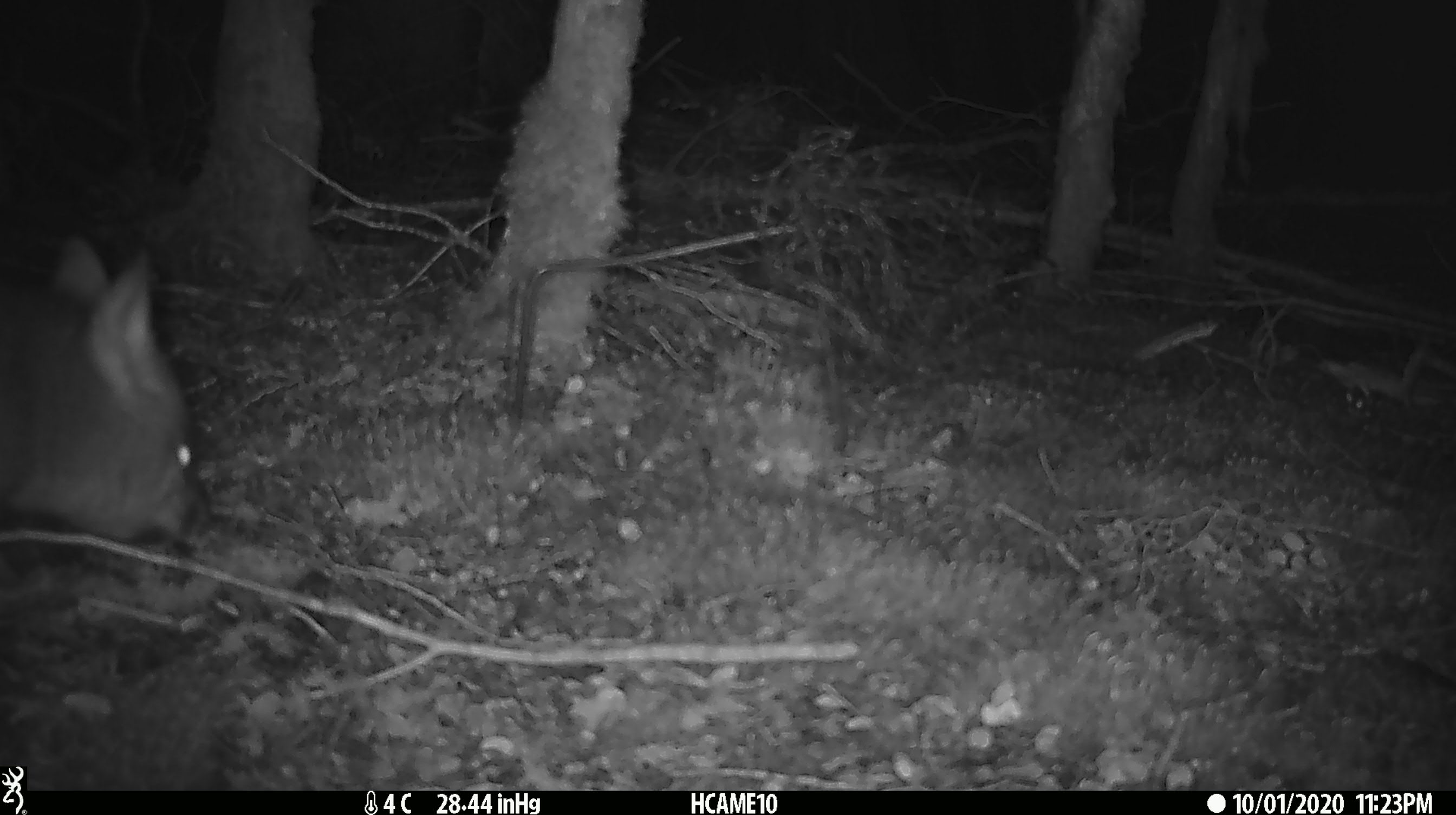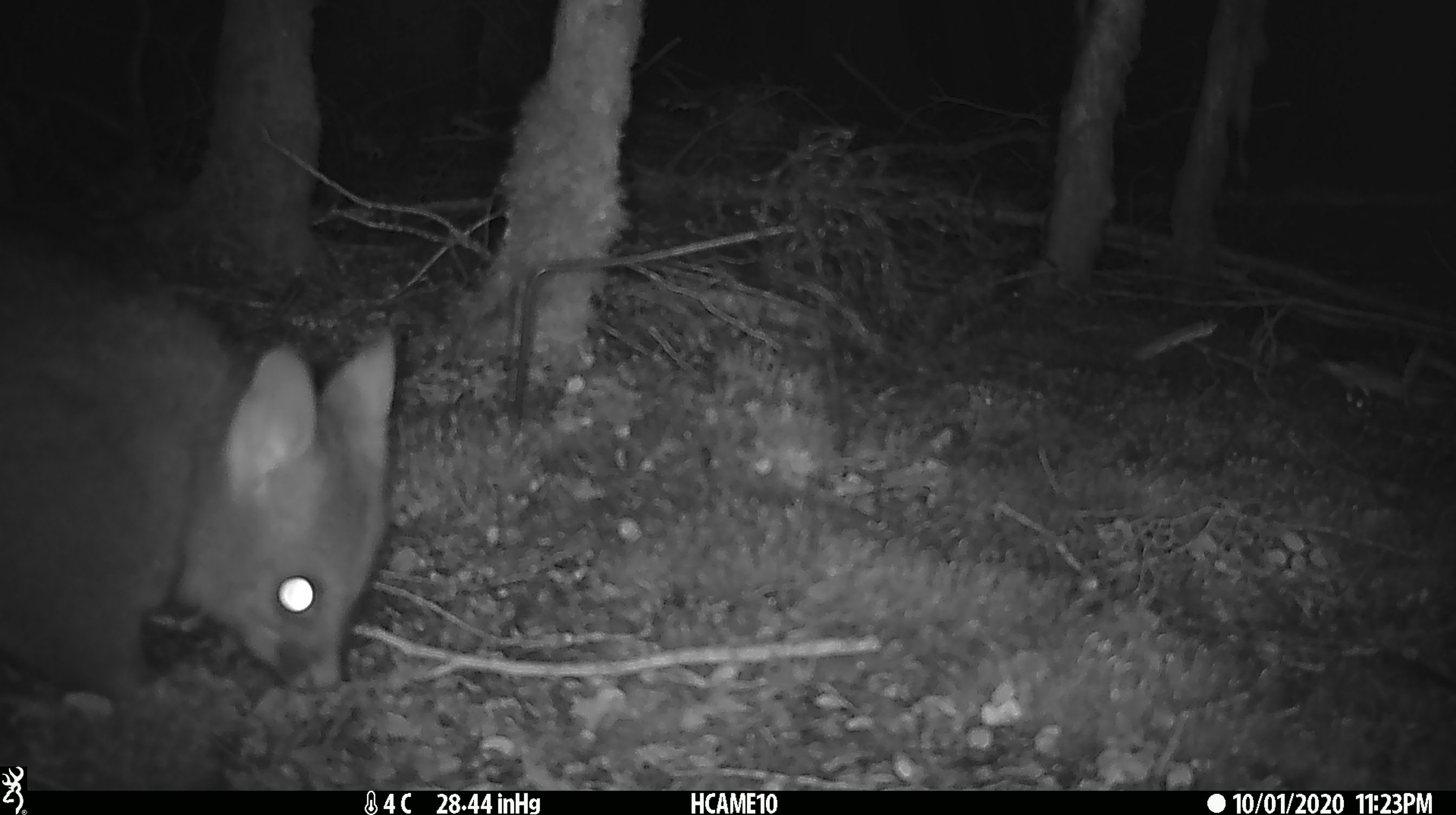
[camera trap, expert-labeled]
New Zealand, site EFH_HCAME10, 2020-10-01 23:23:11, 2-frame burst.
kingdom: Animalia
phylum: Chordata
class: Mammalia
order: Diprotodontia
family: Phalangeridae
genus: Trichosurus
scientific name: Trichosurus vulpecula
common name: common brushtail possum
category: possum